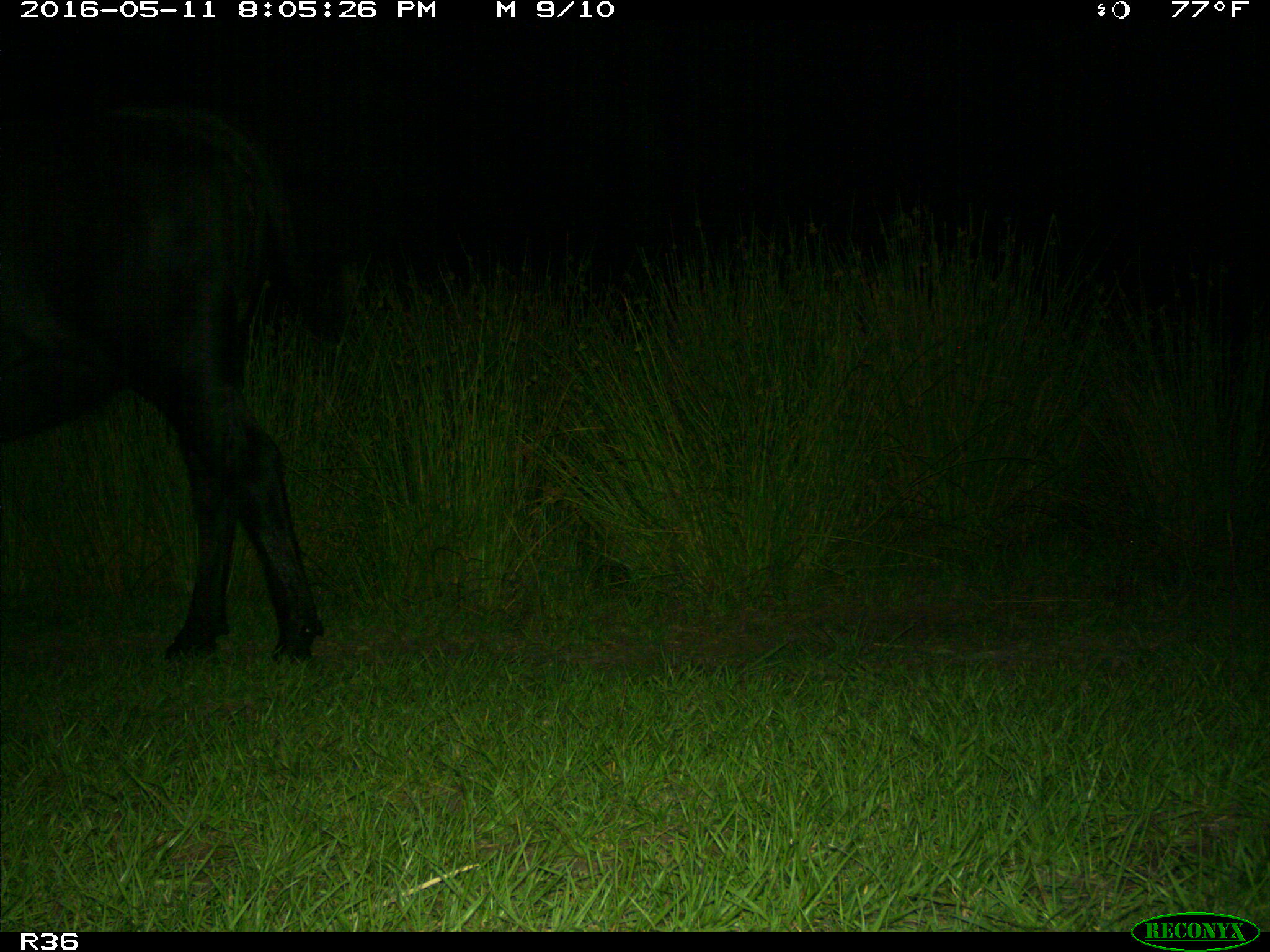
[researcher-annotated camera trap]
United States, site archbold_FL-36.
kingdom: Animalia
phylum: Chordata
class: Mammalia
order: Artiodactyla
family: Bovidae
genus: Bos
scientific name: Bos taurus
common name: domestic cow